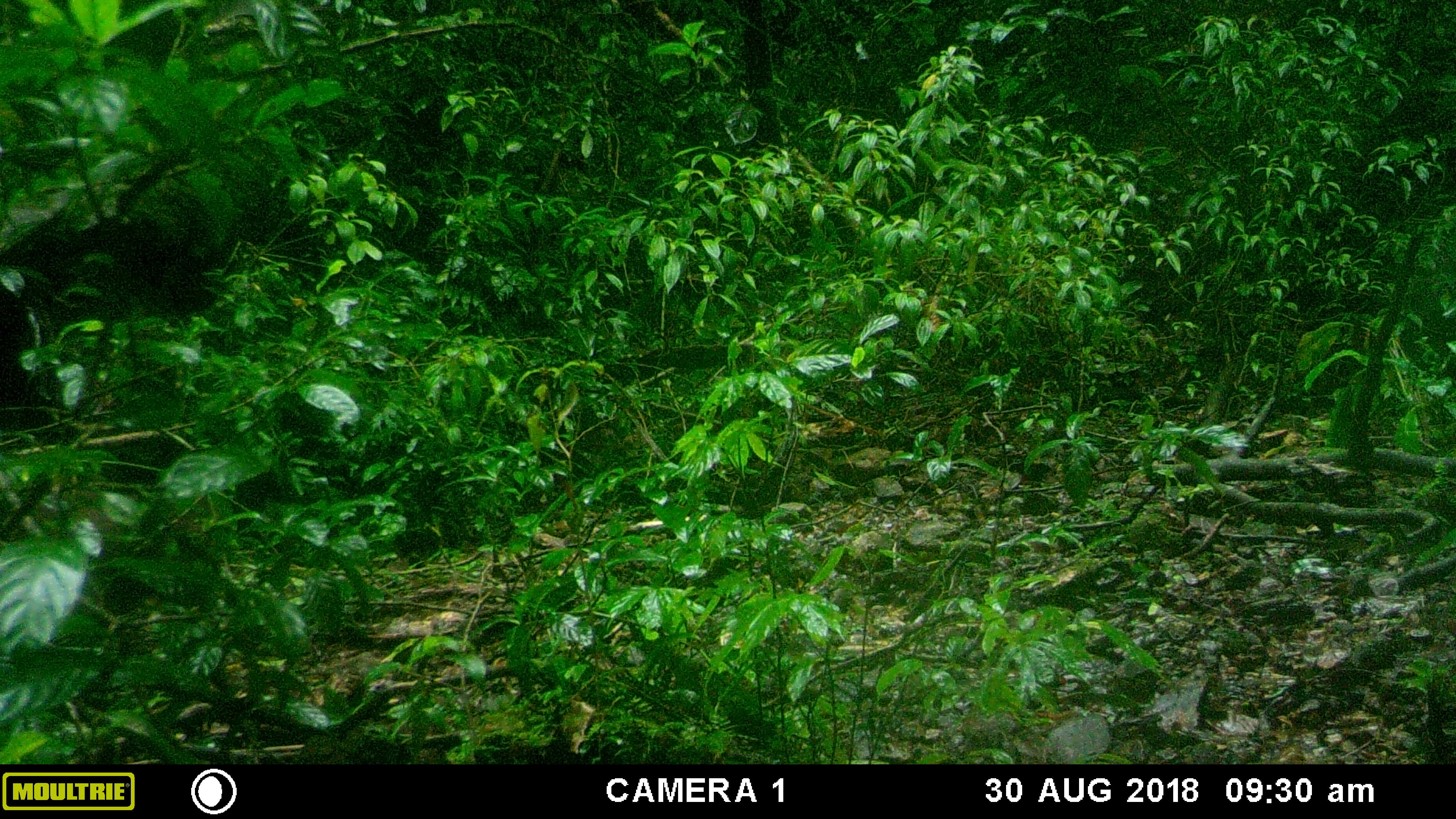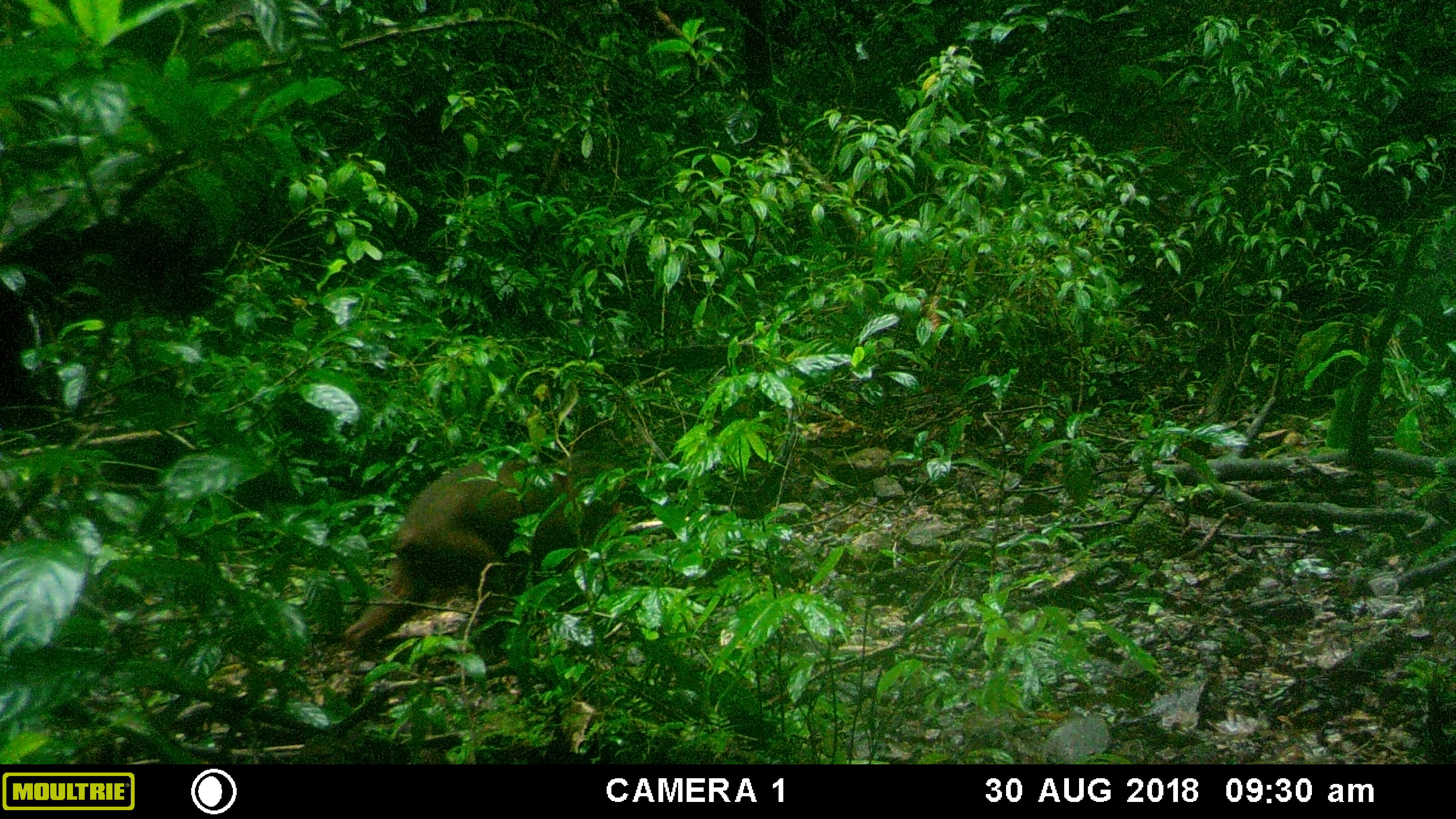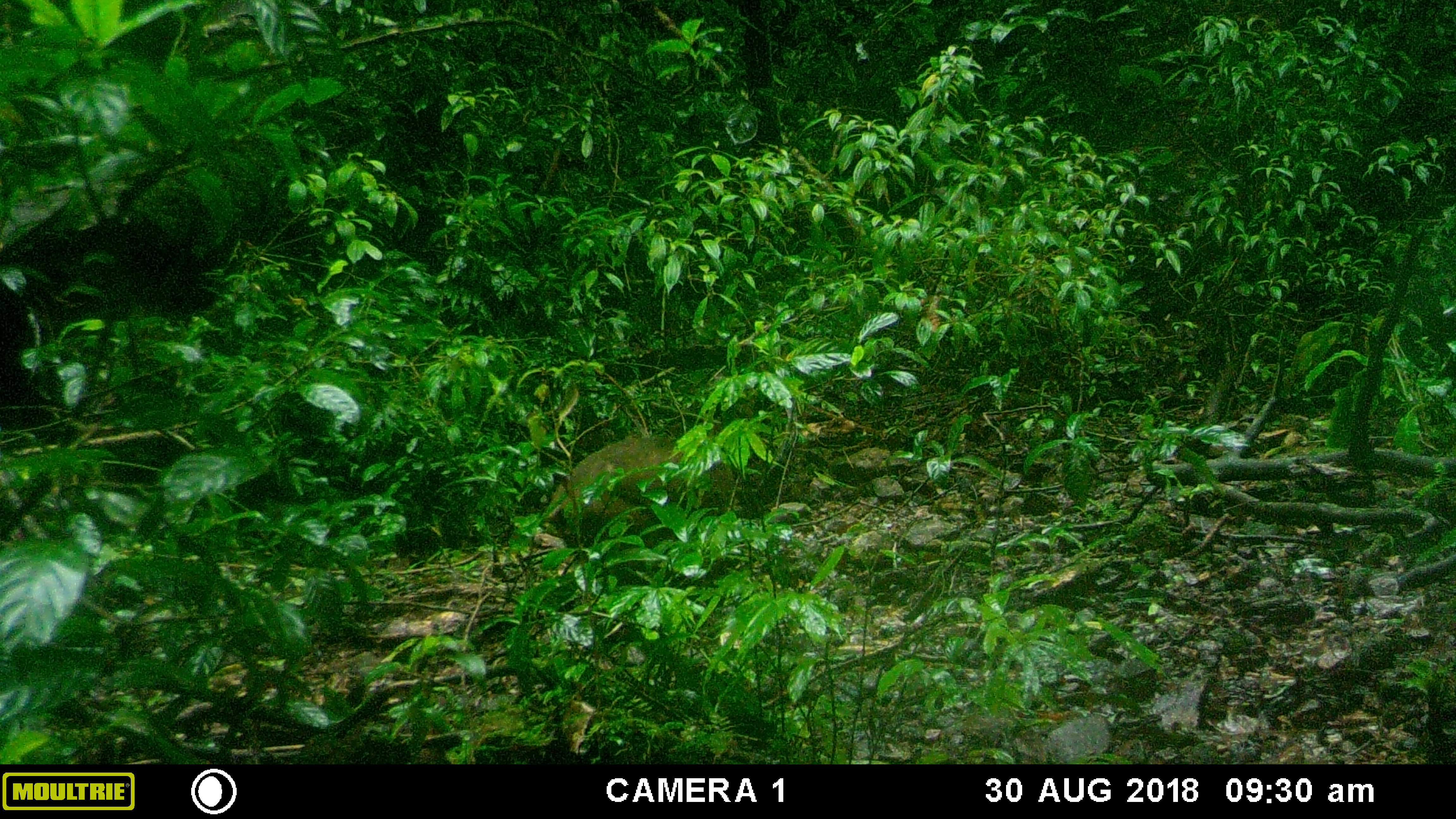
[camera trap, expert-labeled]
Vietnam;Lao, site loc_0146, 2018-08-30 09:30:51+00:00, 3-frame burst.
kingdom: Animalia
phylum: Chordata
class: Mammalia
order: Primates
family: Cercopithecidae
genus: Macaca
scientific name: Macaca arctoides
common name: stump-tailed macaque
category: stump tailed macaque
Stump tailed macaque (stump-tailed macaque) (Macaca arctoides). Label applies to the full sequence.